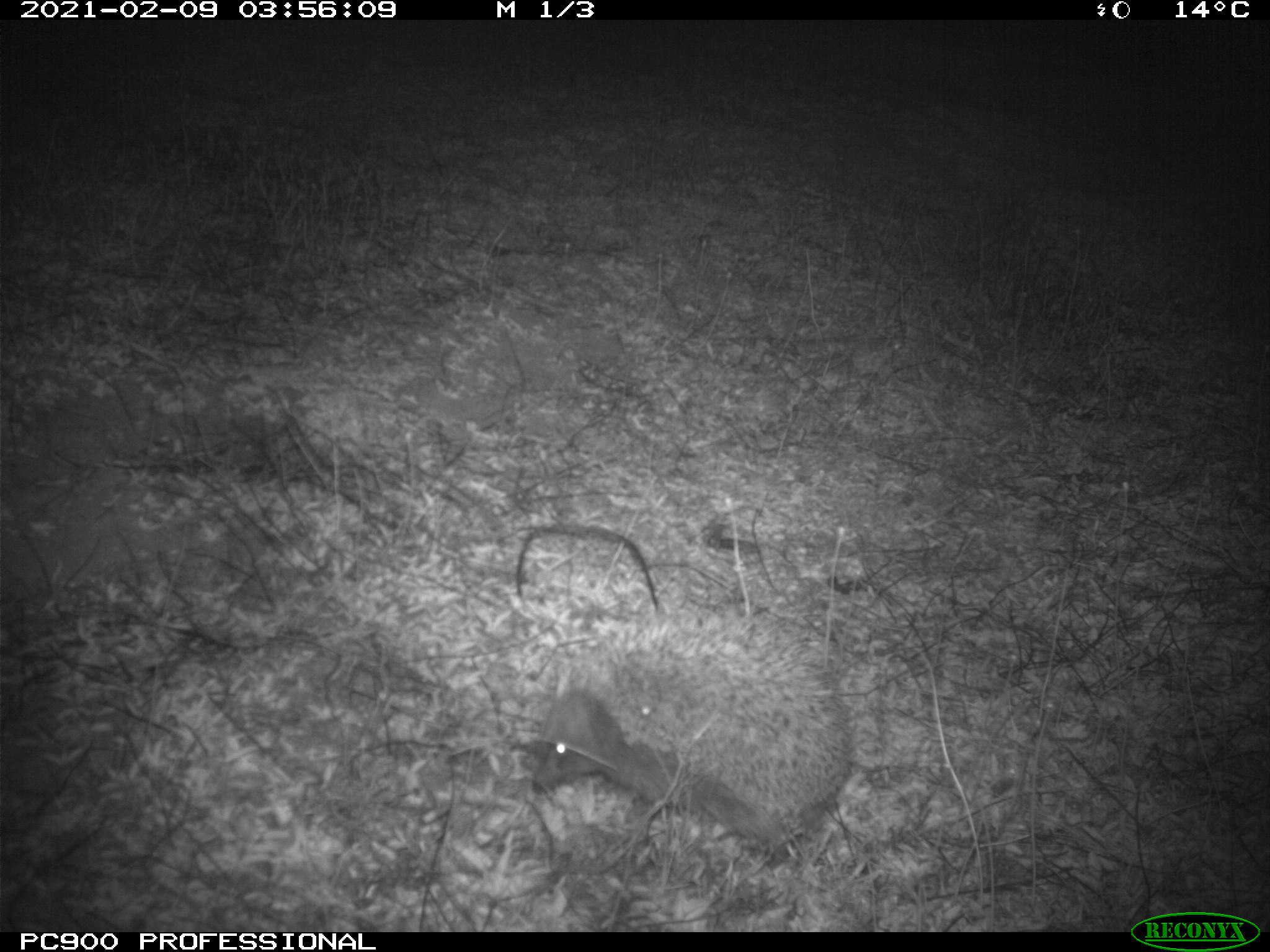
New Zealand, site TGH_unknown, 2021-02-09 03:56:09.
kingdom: Animalia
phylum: Chordata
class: Mammalia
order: Eulipotyphla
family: Erinaceidae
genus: Erinaceus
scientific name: Erinaceus europaeus europaeus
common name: european hedgehog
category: hedgehog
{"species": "hedgehog (european hedgehog) (Erinaceus europaeus europaeus)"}